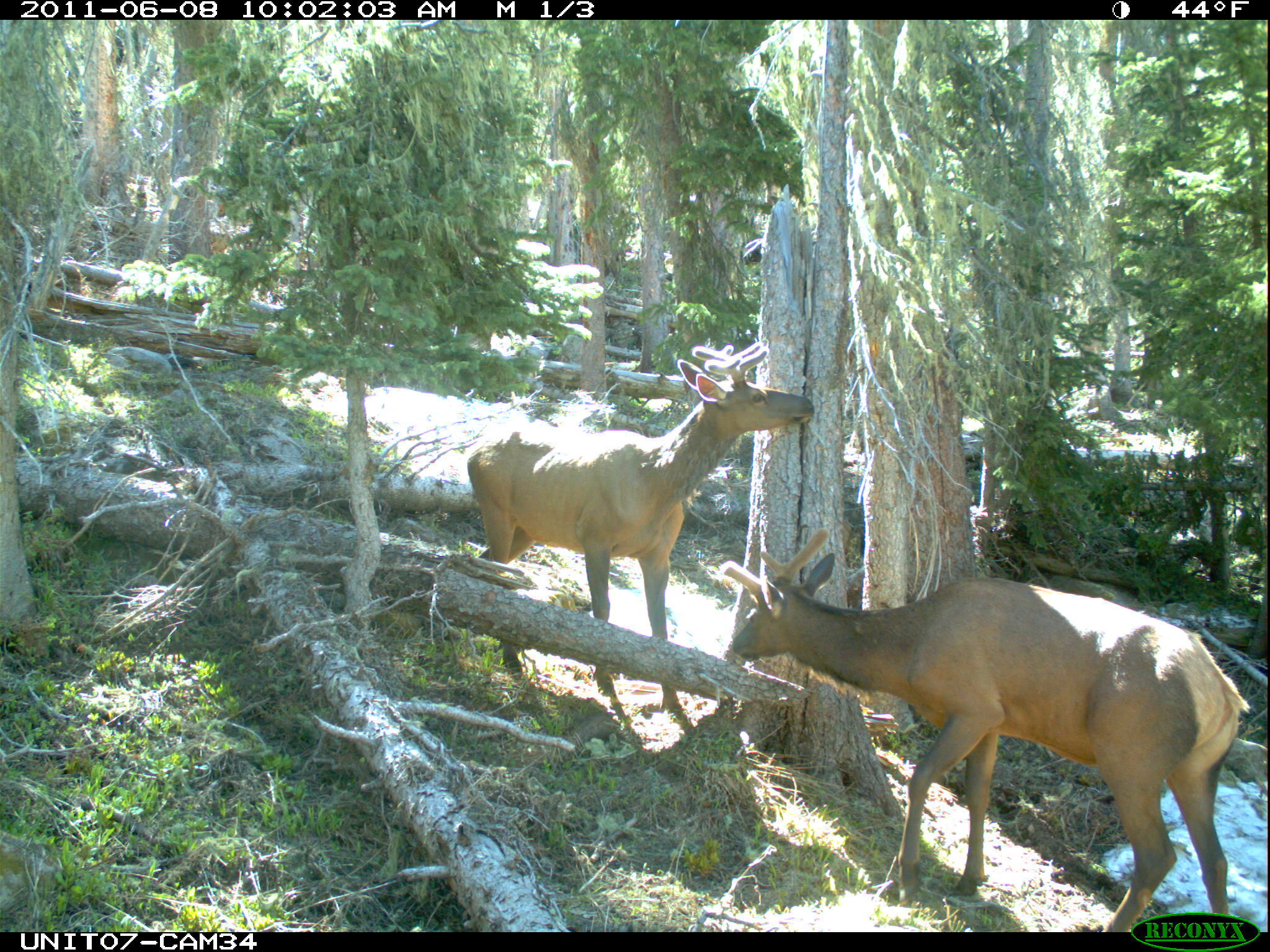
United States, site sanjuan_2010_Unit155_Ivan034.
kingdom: Animalia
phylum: Chordata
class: Mammalia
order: Artiodactyla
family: Cervidae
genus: Cervus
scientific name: Cervus elaphus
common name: red deer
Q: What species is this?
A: Cervus elaphus (red deer).